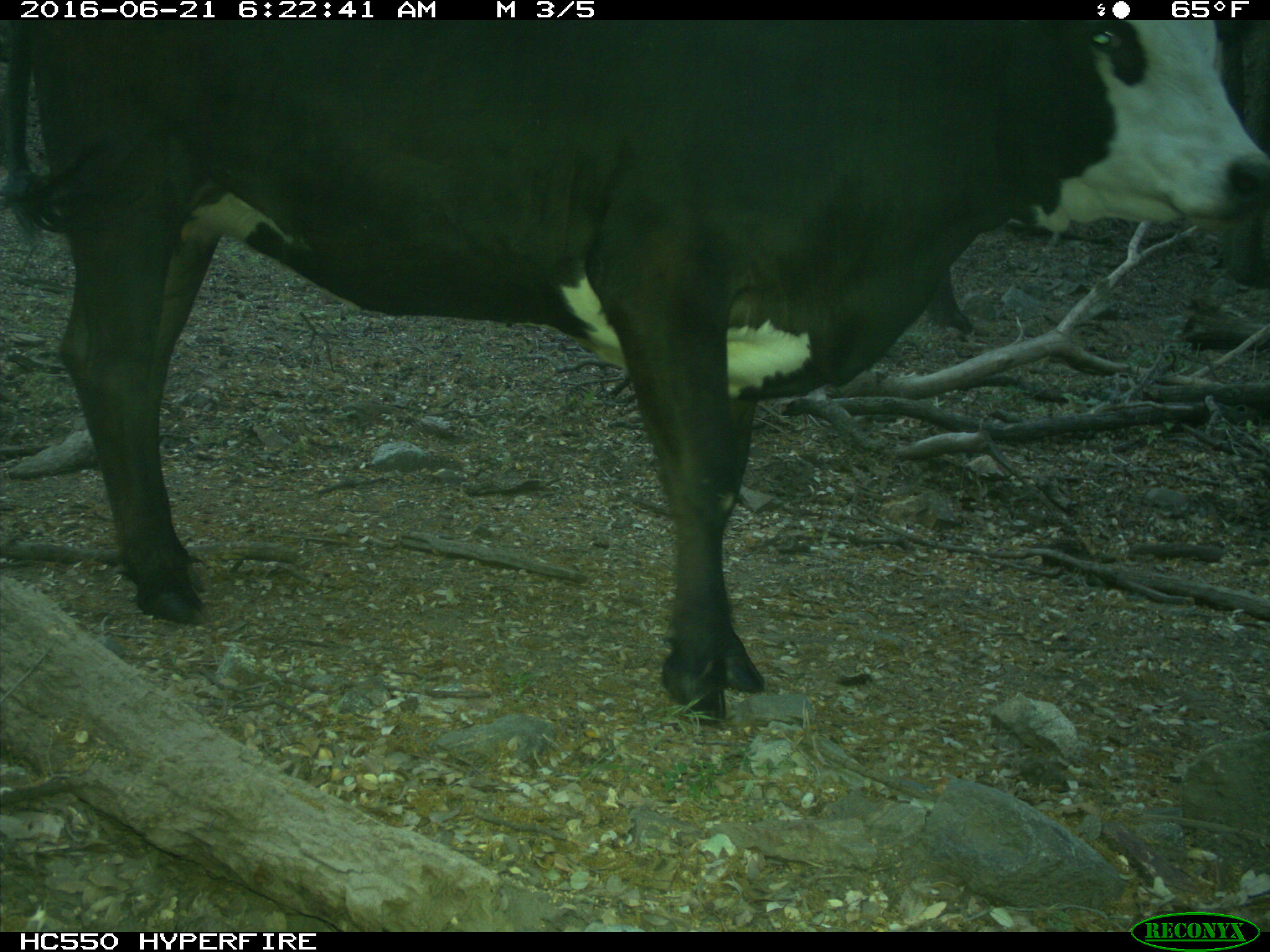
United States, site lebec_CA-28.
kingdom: Animalia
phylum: Chordata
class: Mammalia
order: Artiodactyla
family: Bovidae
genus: Bos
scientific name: Bos taurus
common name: domestic cow